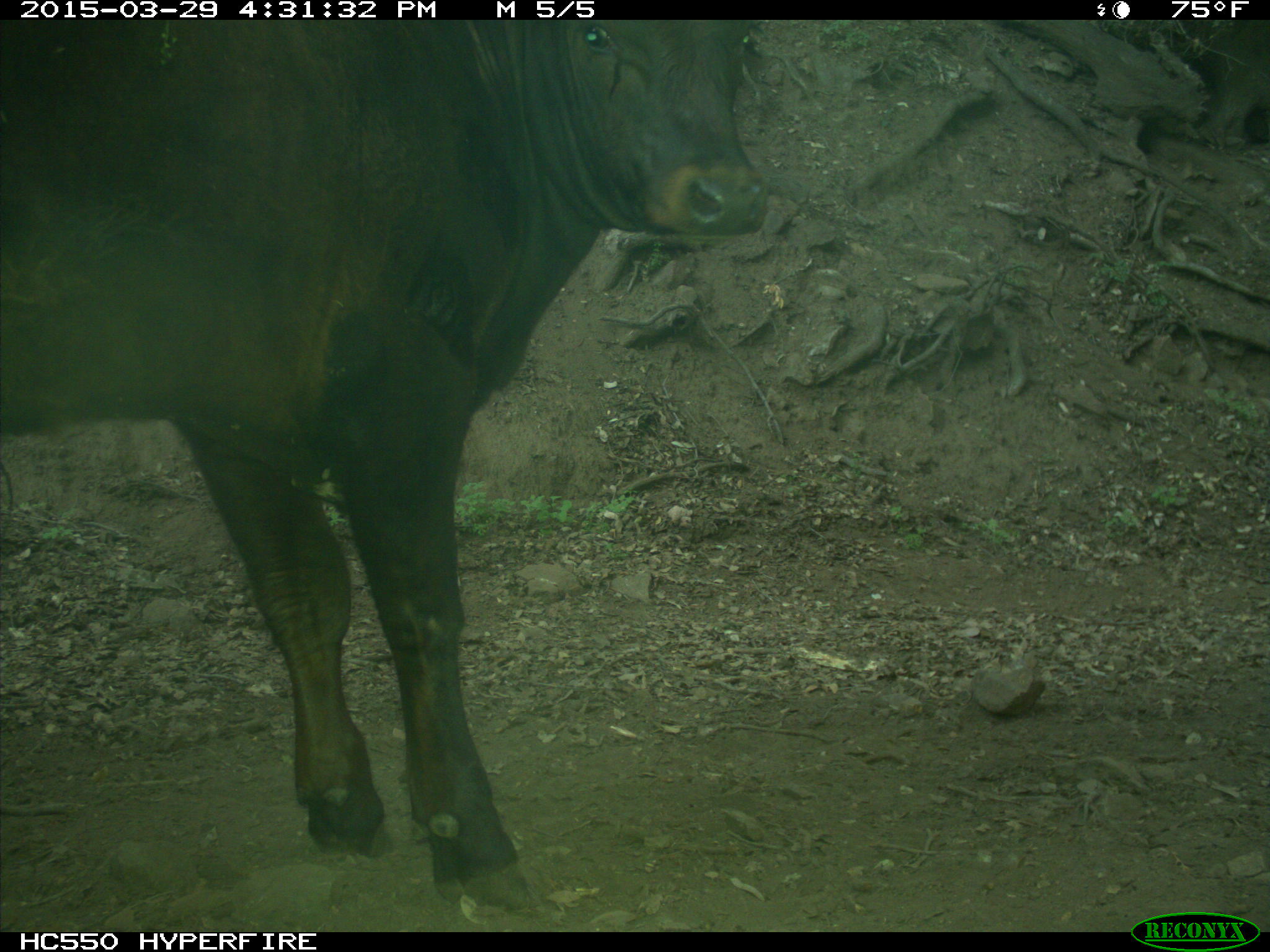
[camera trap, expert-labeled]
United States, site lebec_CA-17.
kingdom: Animalia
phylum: Chordata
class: Mammalia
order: Artiodactyla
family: Bovidae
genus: Bos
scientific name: Bos taurus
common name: domestic cow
Bos taurus (domestic cow).